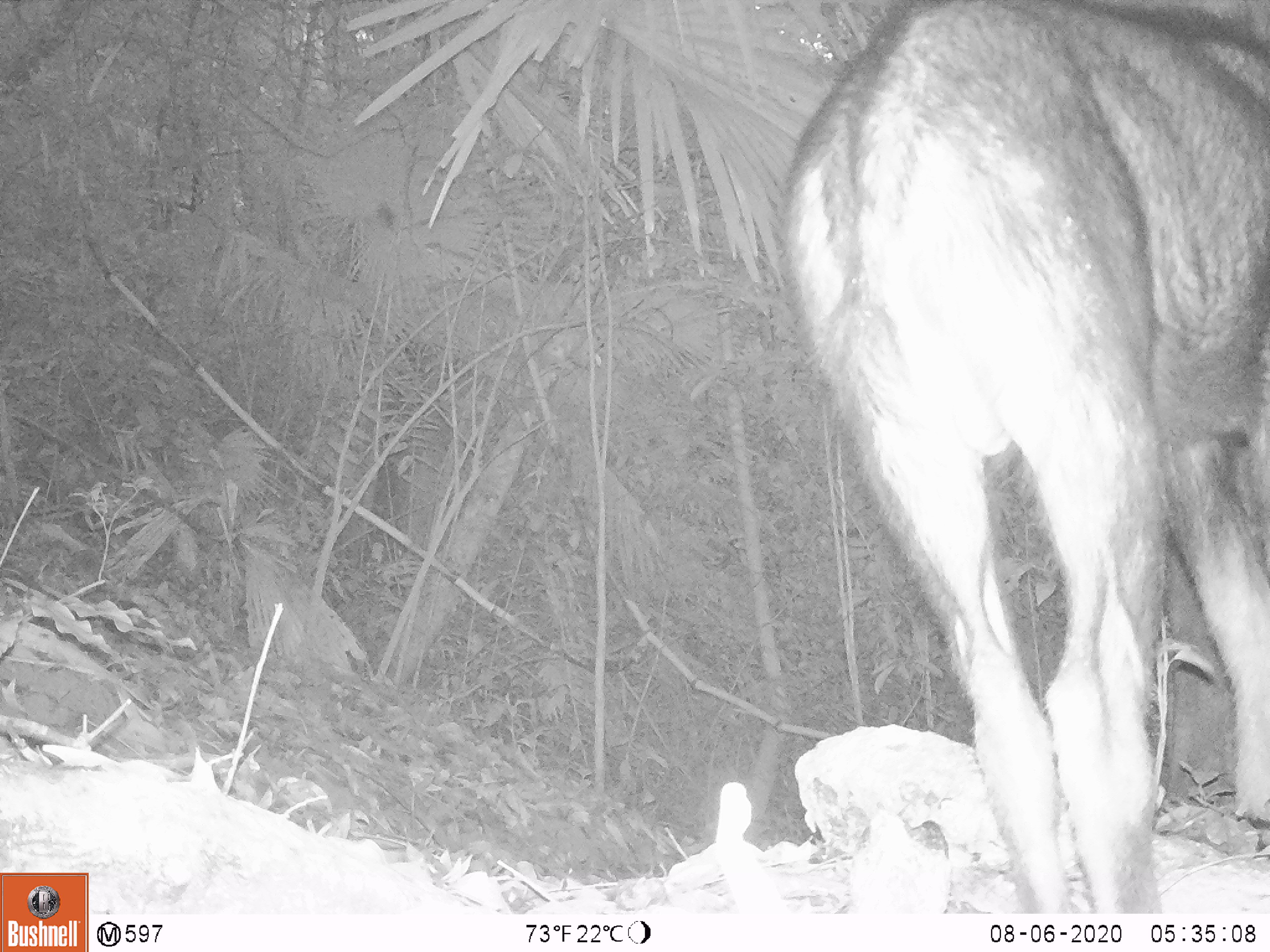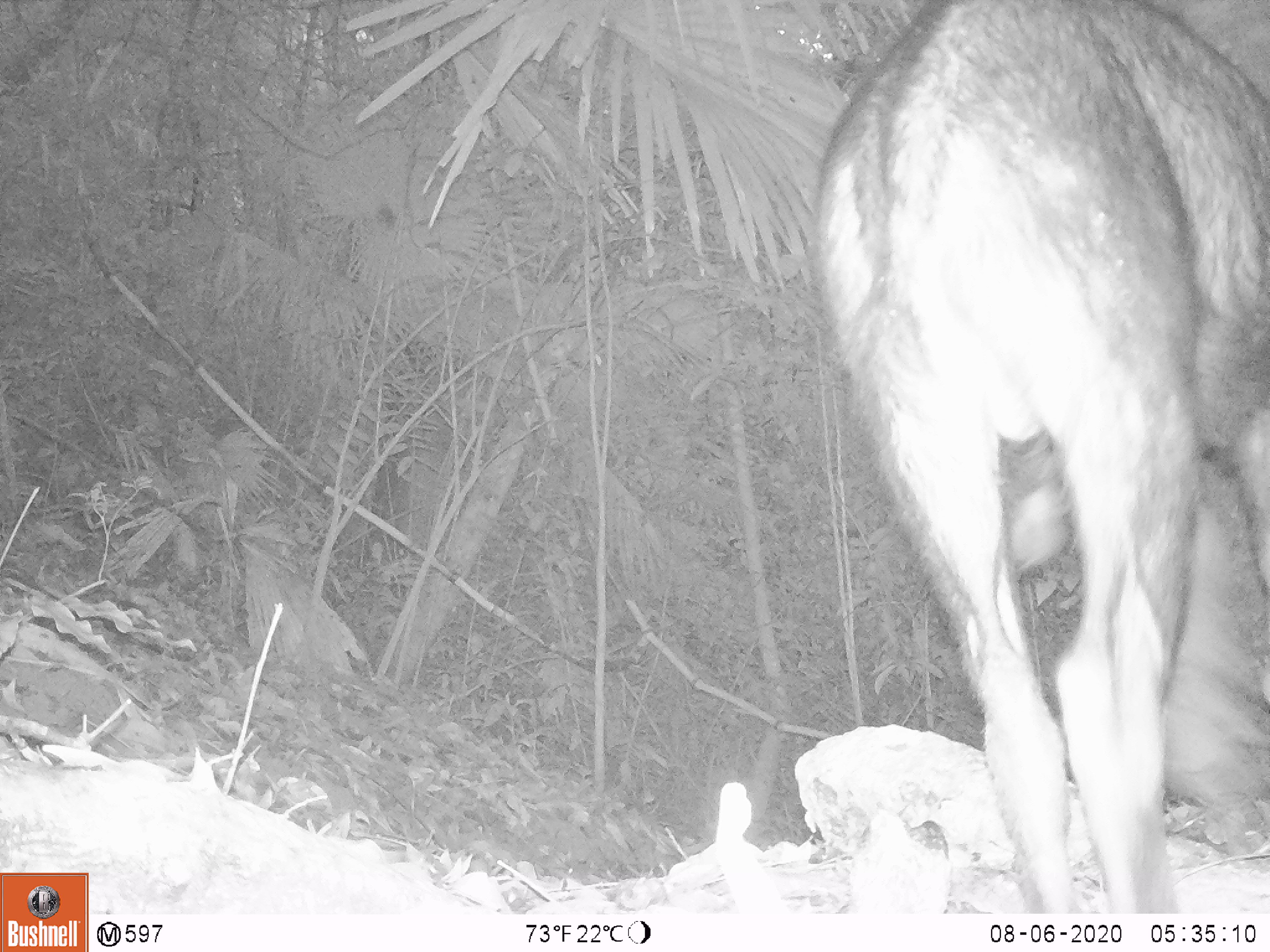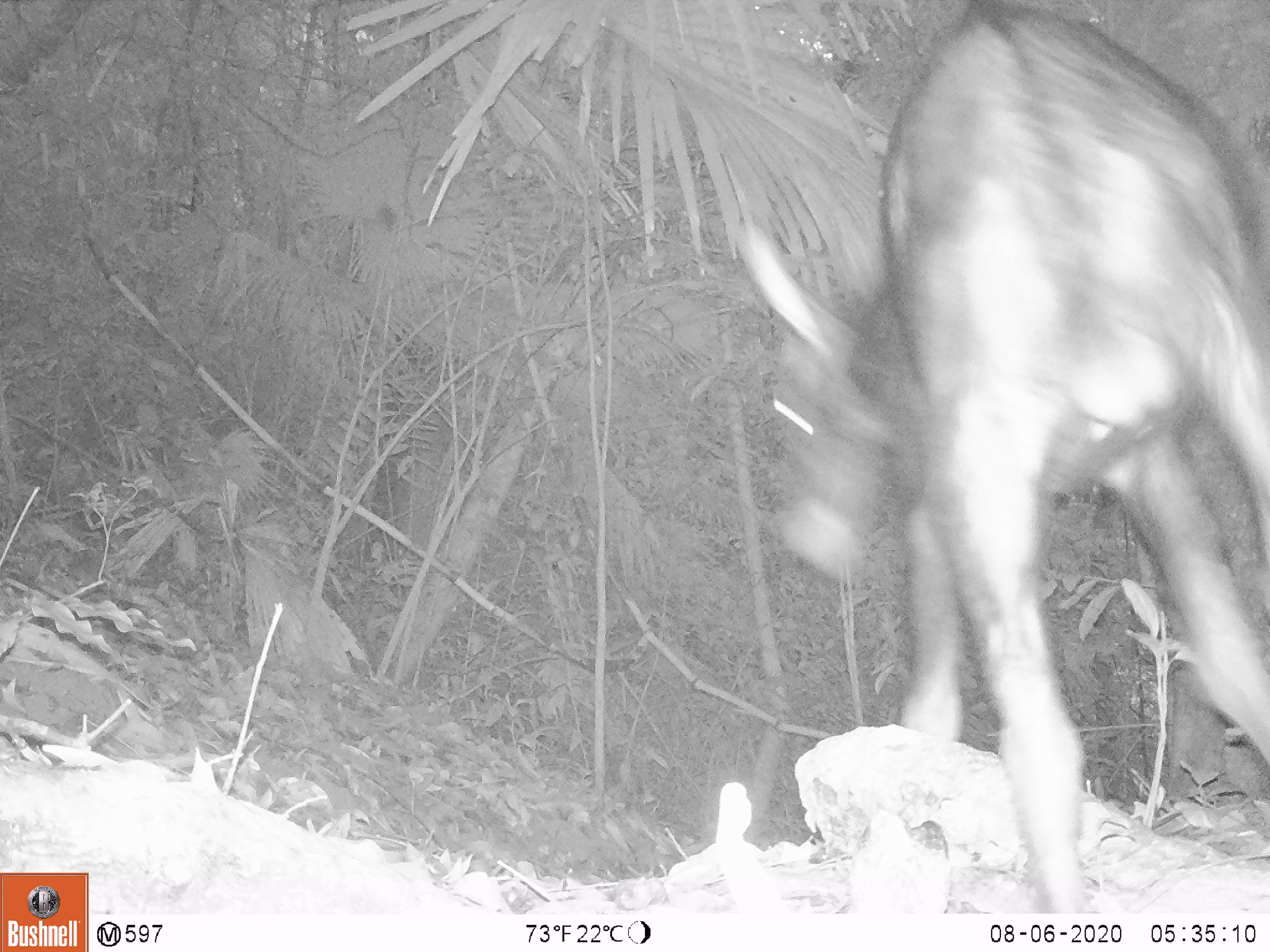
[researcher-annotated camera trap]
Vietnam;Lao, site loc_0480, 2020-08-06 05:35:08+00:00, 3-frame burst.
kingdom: Animalia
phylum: Chordata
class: Mammalia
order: Artiodactyla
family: Bovidae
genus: Capricornis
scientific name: Capricornis sumatraensis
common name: chinese serow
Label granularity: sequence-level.